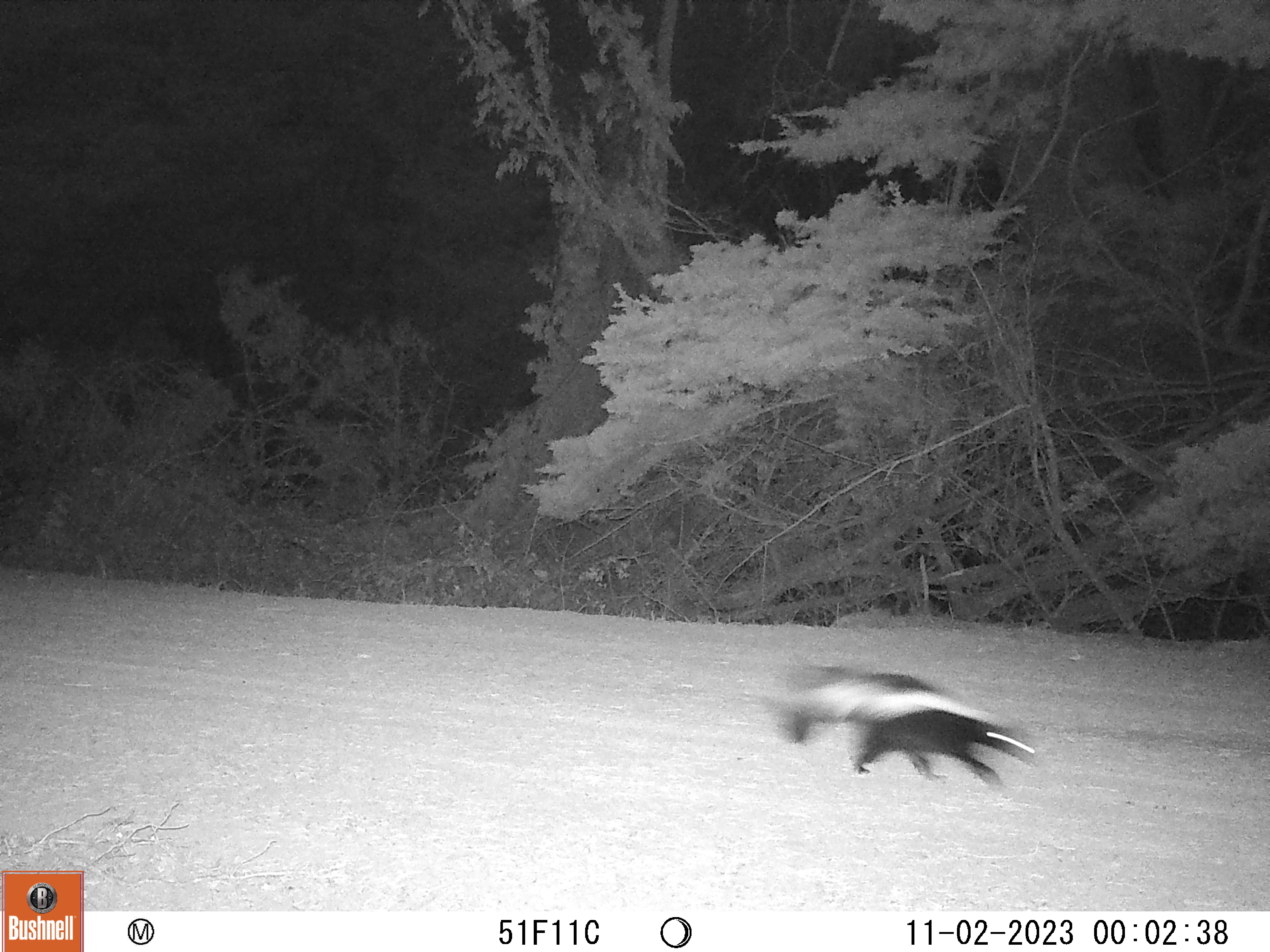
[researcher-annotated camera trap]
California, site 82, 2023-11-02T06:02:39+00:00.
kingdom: Animalia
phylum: Chordata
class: Mammalia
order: Carnivora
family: Mephitidae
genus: Mephitis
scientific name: Mephitis mephitis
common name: striped skunk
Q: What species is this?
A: Striped skunk (Mephitis mephitis).